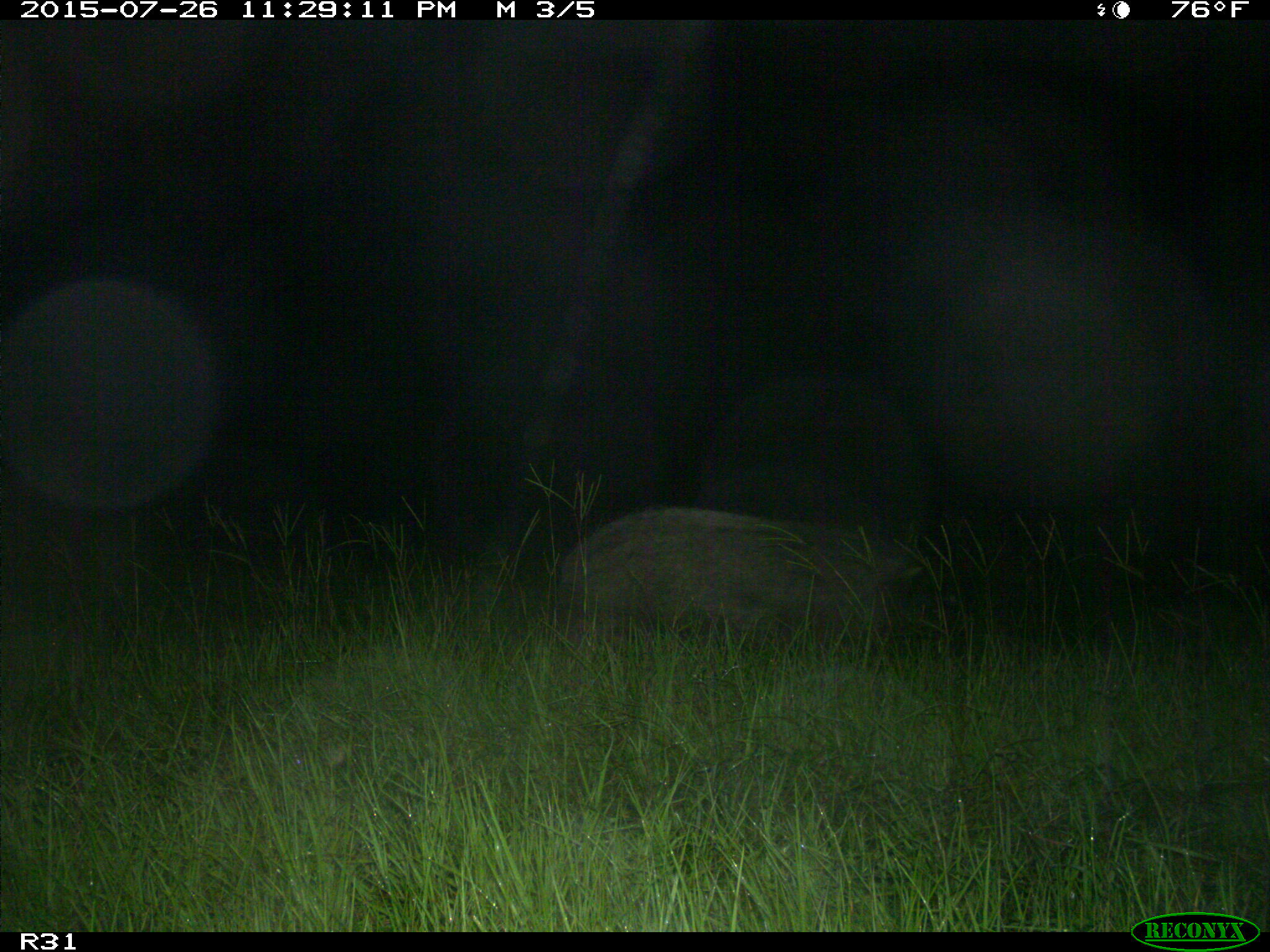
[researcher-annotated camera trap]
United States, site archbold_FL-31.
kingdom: Animalia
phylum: Chordata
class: Mammalia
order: Artiodactyla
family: Suidae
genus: Sus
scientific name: Sus scrofa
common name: wild boar